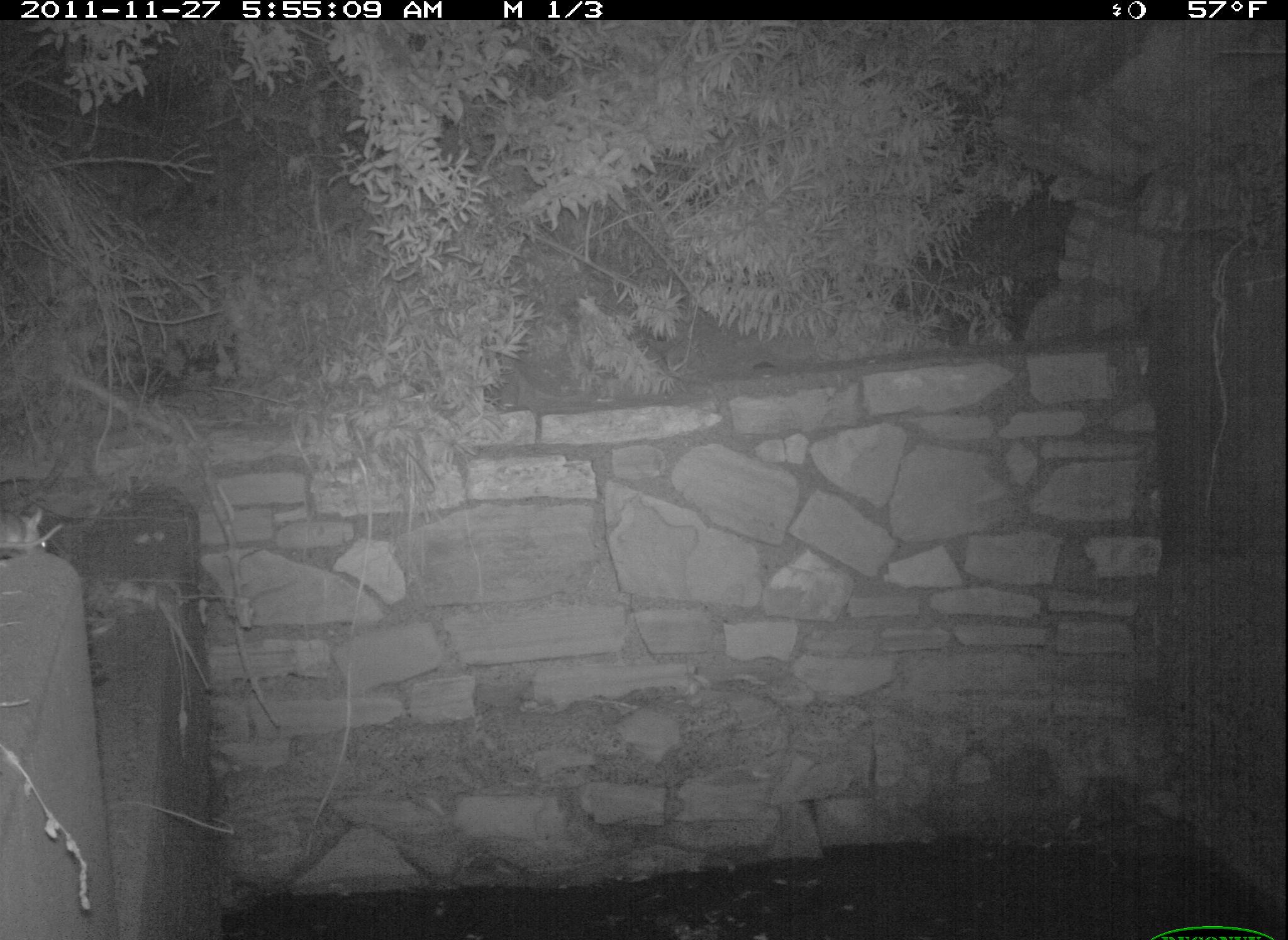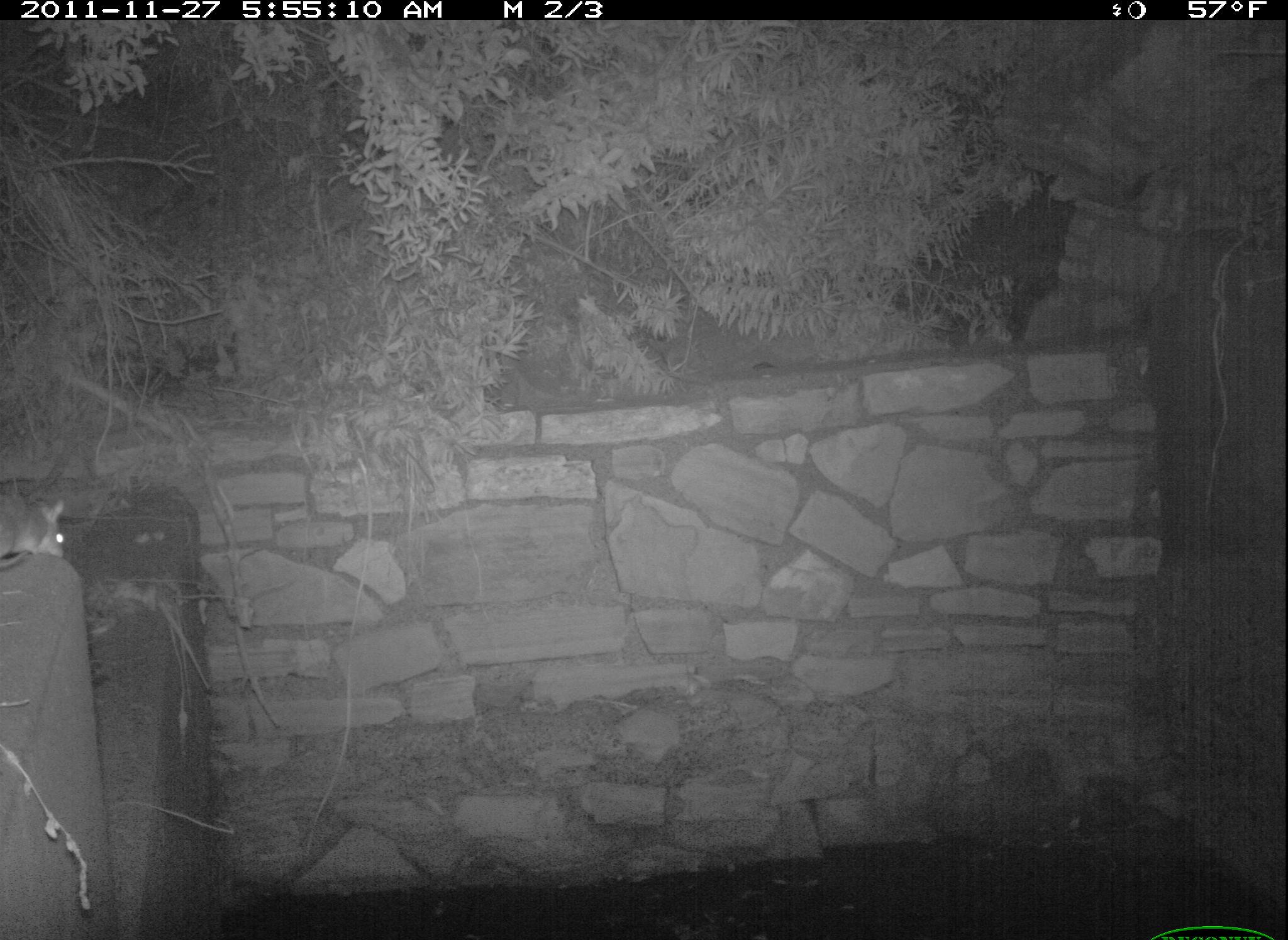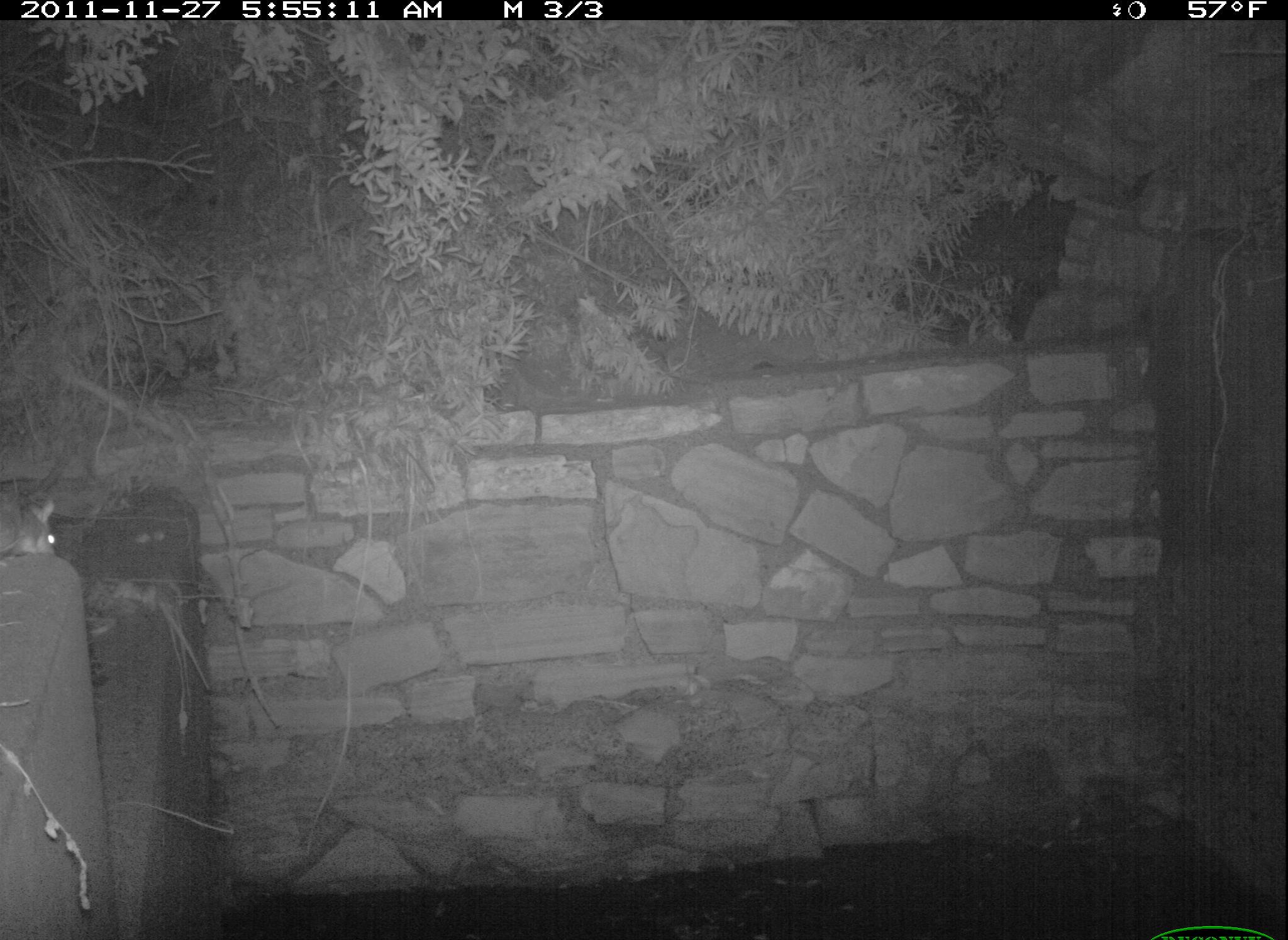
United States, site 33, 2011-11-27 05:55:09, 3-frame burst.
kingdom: Animalia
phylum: Chordata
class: Mammalia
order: Rodentia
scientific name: Rodentia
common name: rodent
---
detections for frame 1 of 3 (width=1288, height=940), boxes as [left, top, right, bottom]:
rodent: [0, 504, 74, 570]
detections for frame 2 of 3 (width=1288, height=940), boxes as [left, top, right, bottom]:
rodent: [0, 482, 80, 577]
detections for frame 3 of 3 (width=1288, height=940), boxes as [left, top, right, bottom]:
rodent: [0, 491, 79, 573]